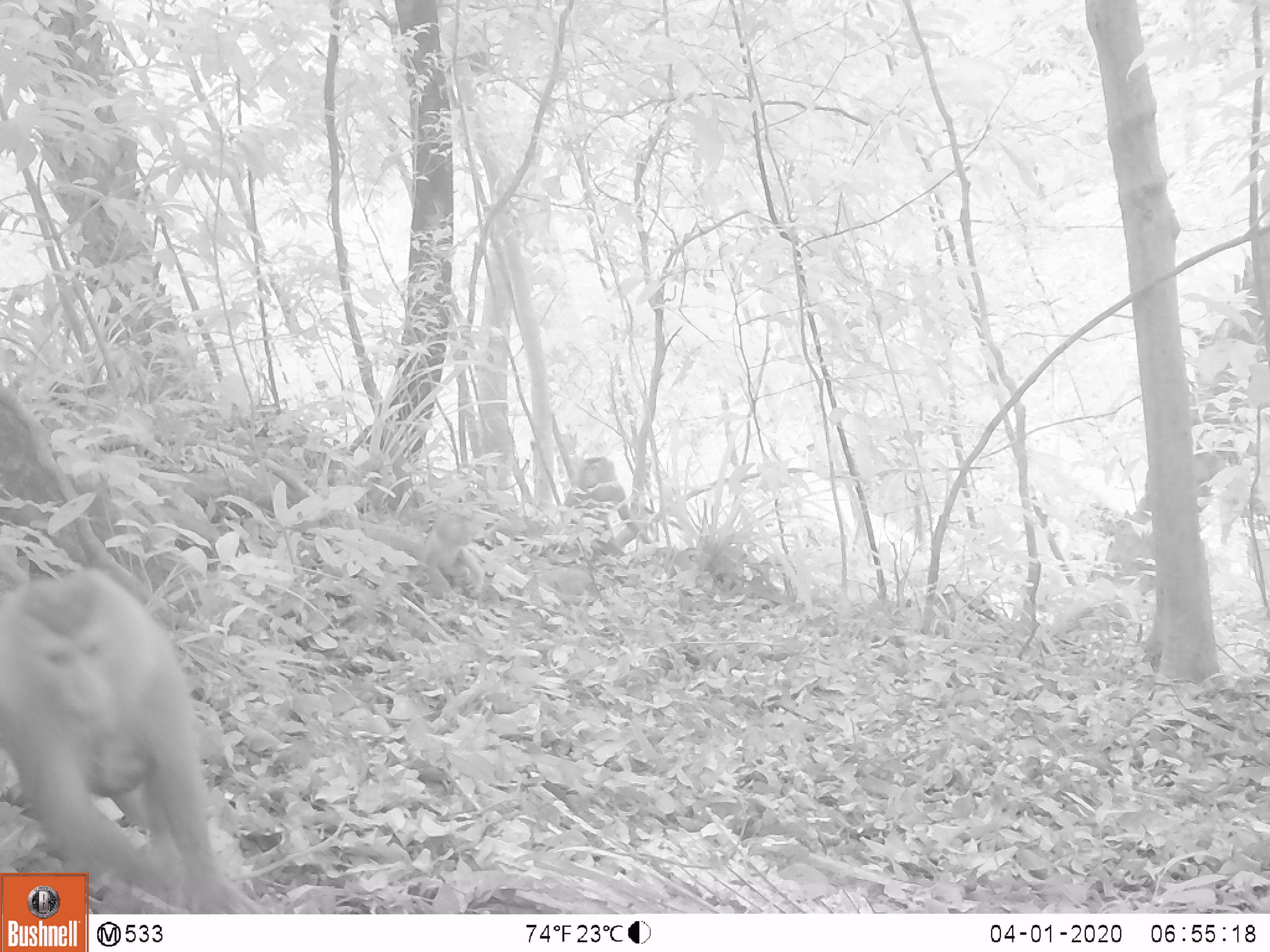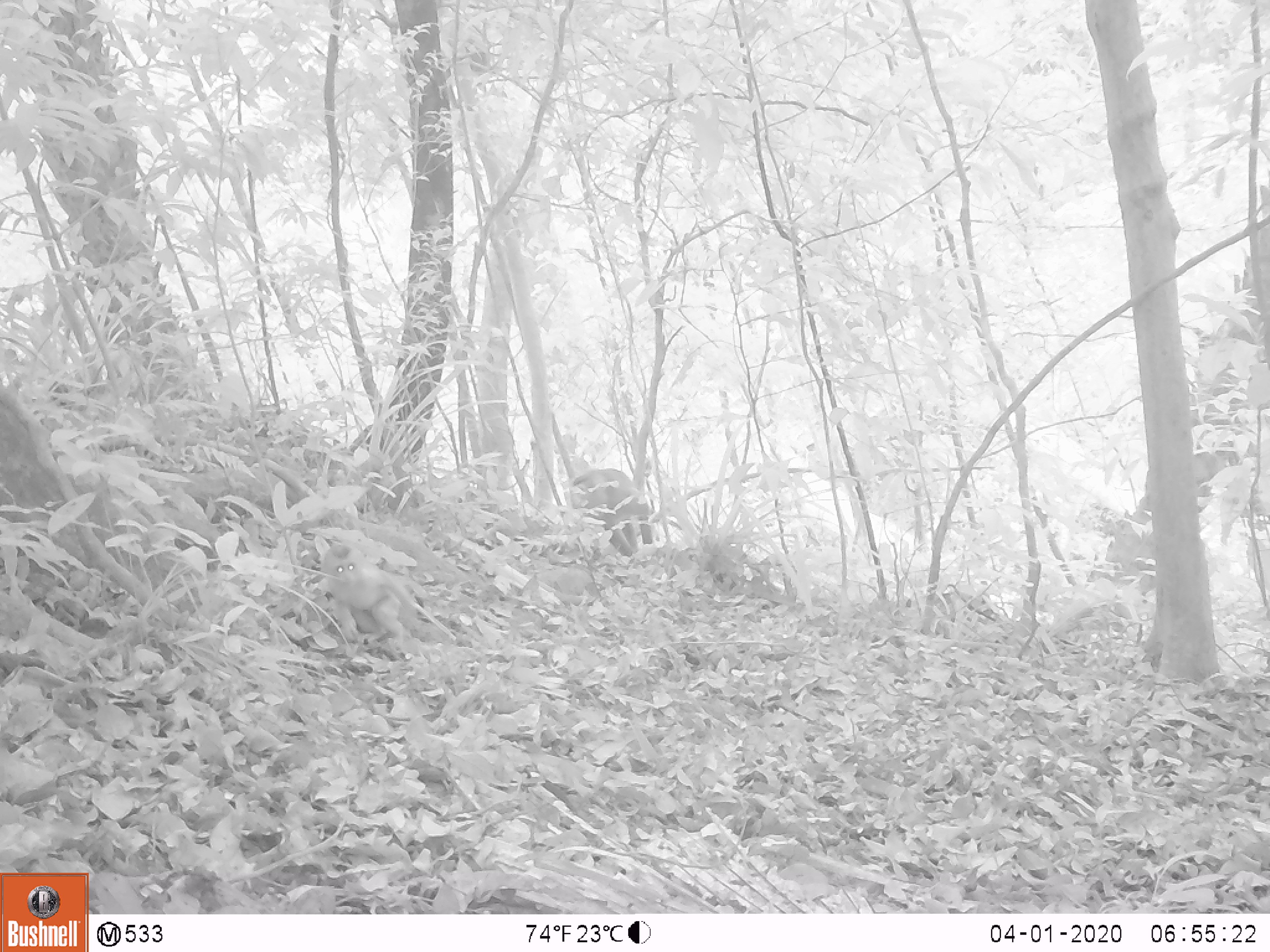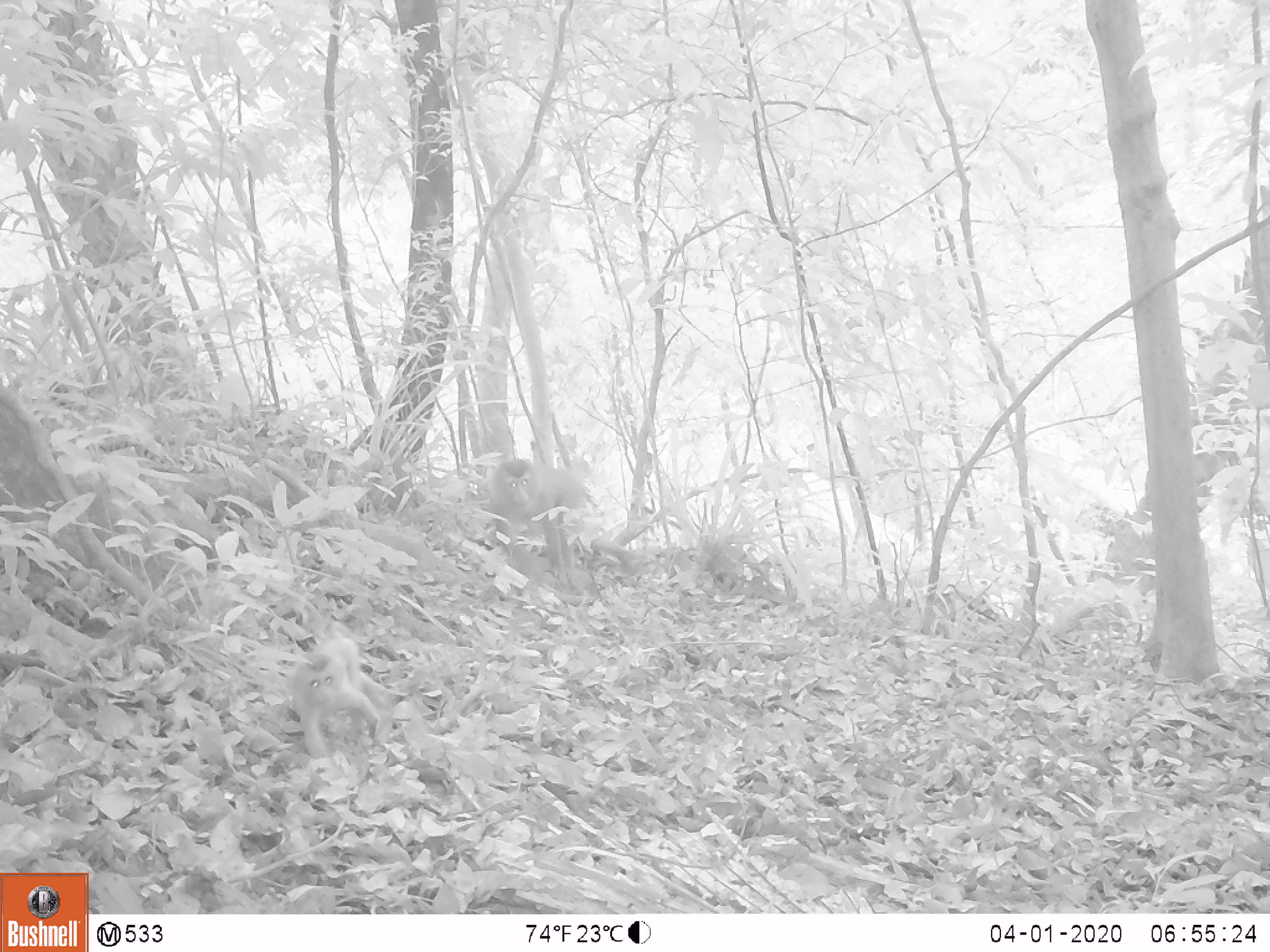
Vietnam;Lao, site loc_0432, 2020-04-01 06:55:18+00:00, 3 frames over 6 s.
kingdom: Animalia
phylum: Chordata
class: Mammalia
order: Primates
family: Cercopithecidae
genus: Macaca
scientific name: Macaca nemestrina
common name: pig-tailed macaque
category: pig tailed macaque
Pig tailed macaque (pig-tailed macaque) (Macaca nemestrina). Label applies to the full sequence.